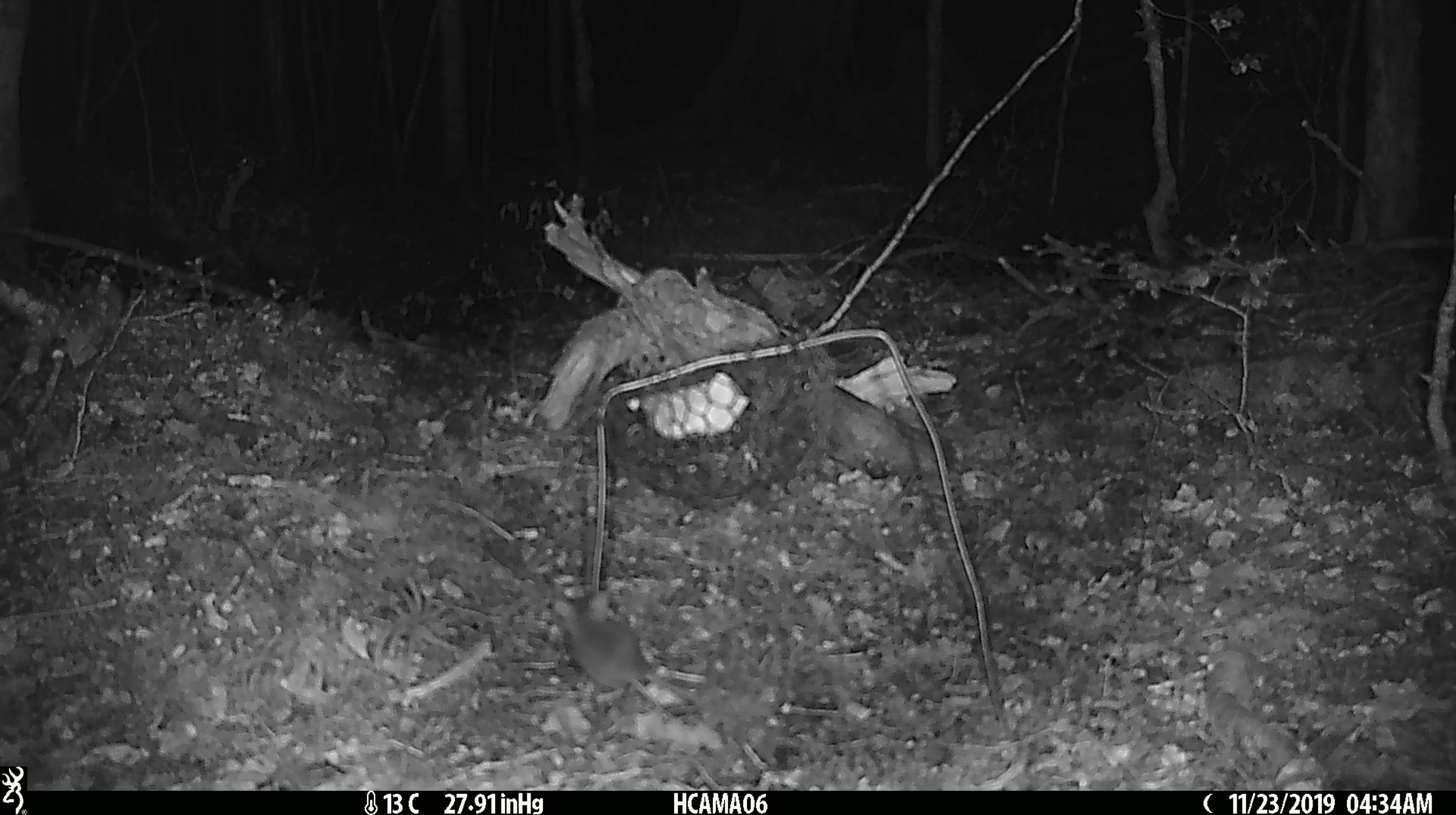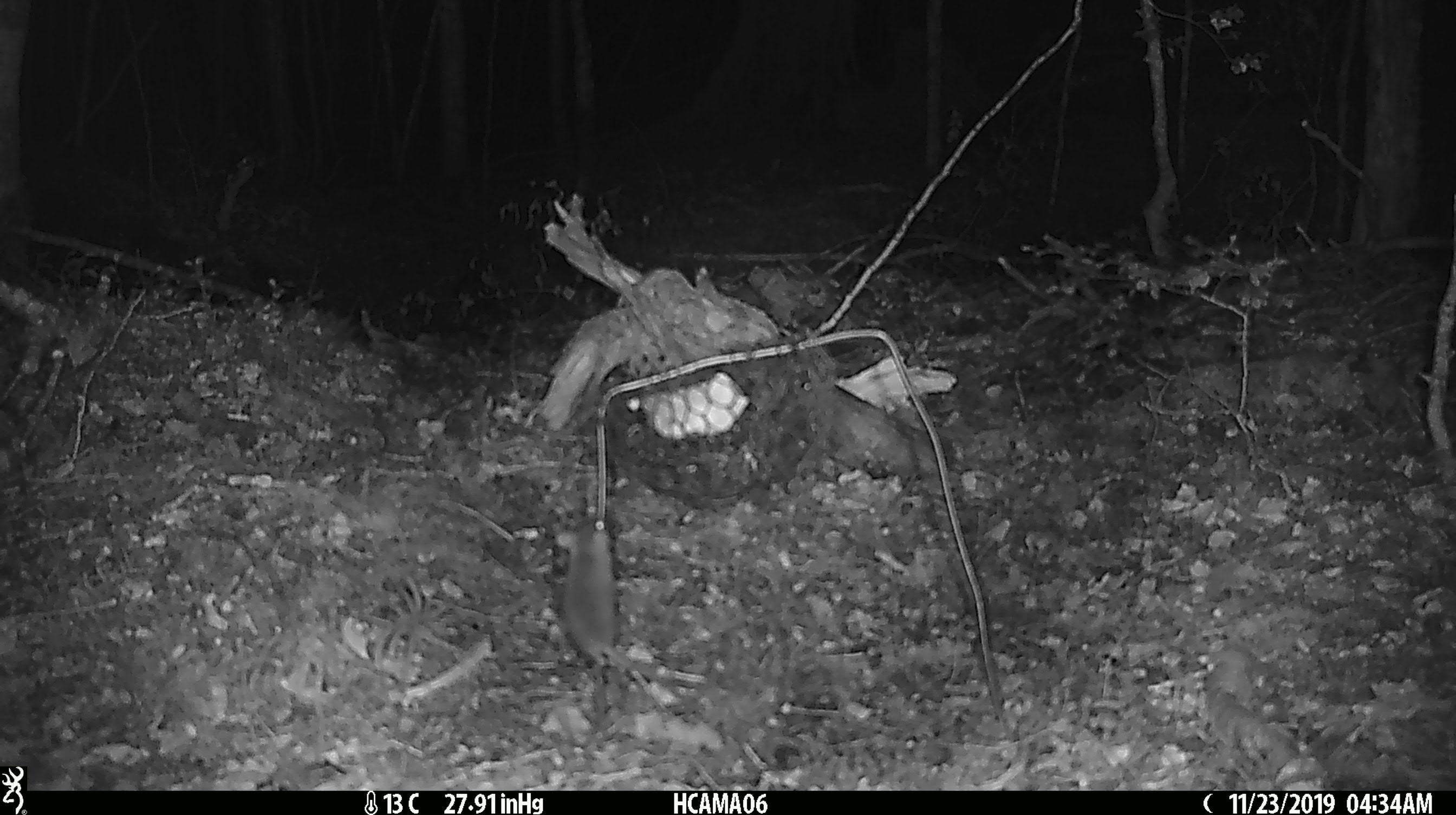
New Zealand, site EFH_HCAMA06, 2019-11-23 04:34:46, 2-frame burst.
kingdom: Animalia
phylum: Chordata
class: Mammalia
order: Rodentia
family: Muridae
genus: Mus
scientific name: Mus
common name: mouse